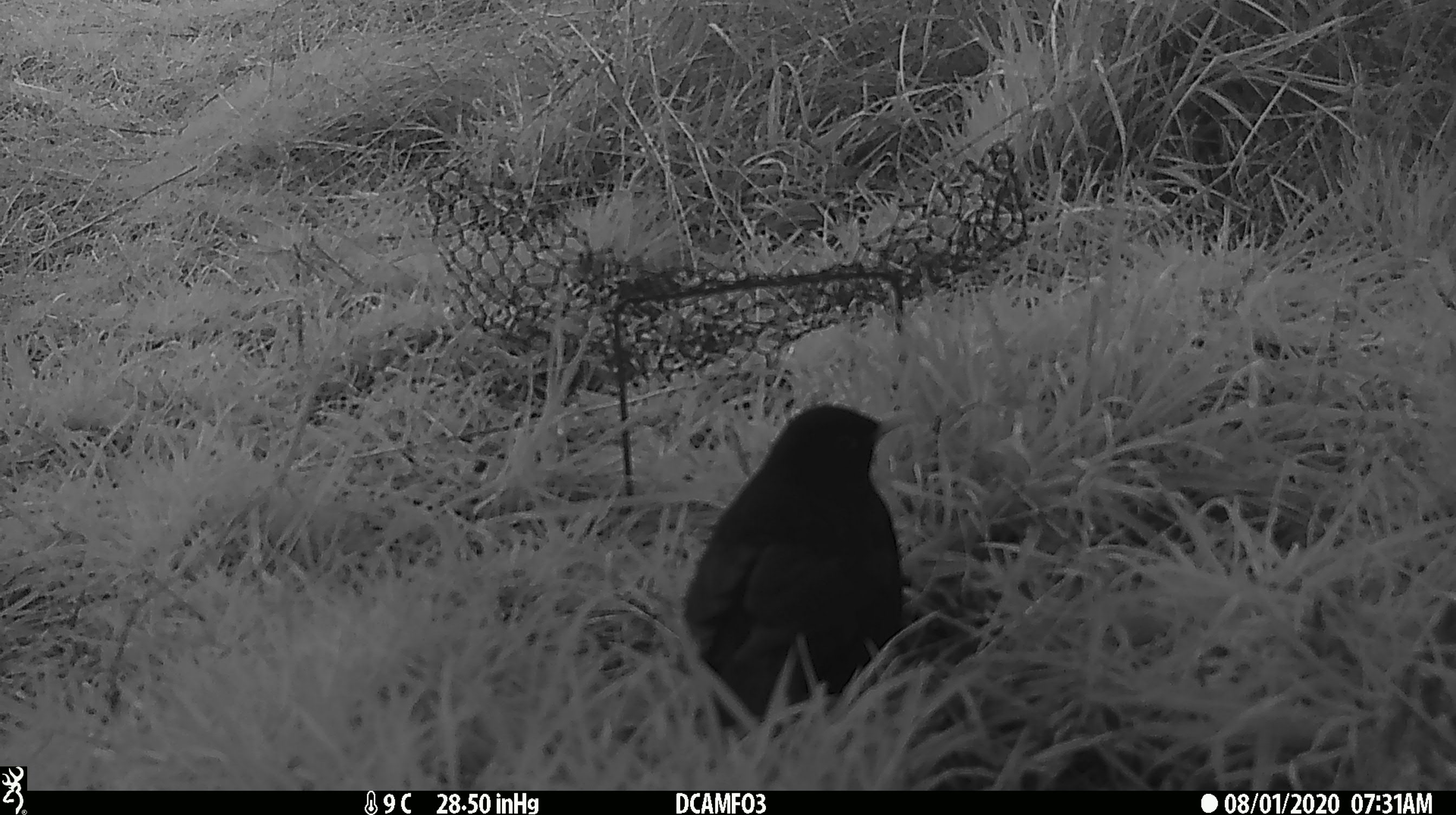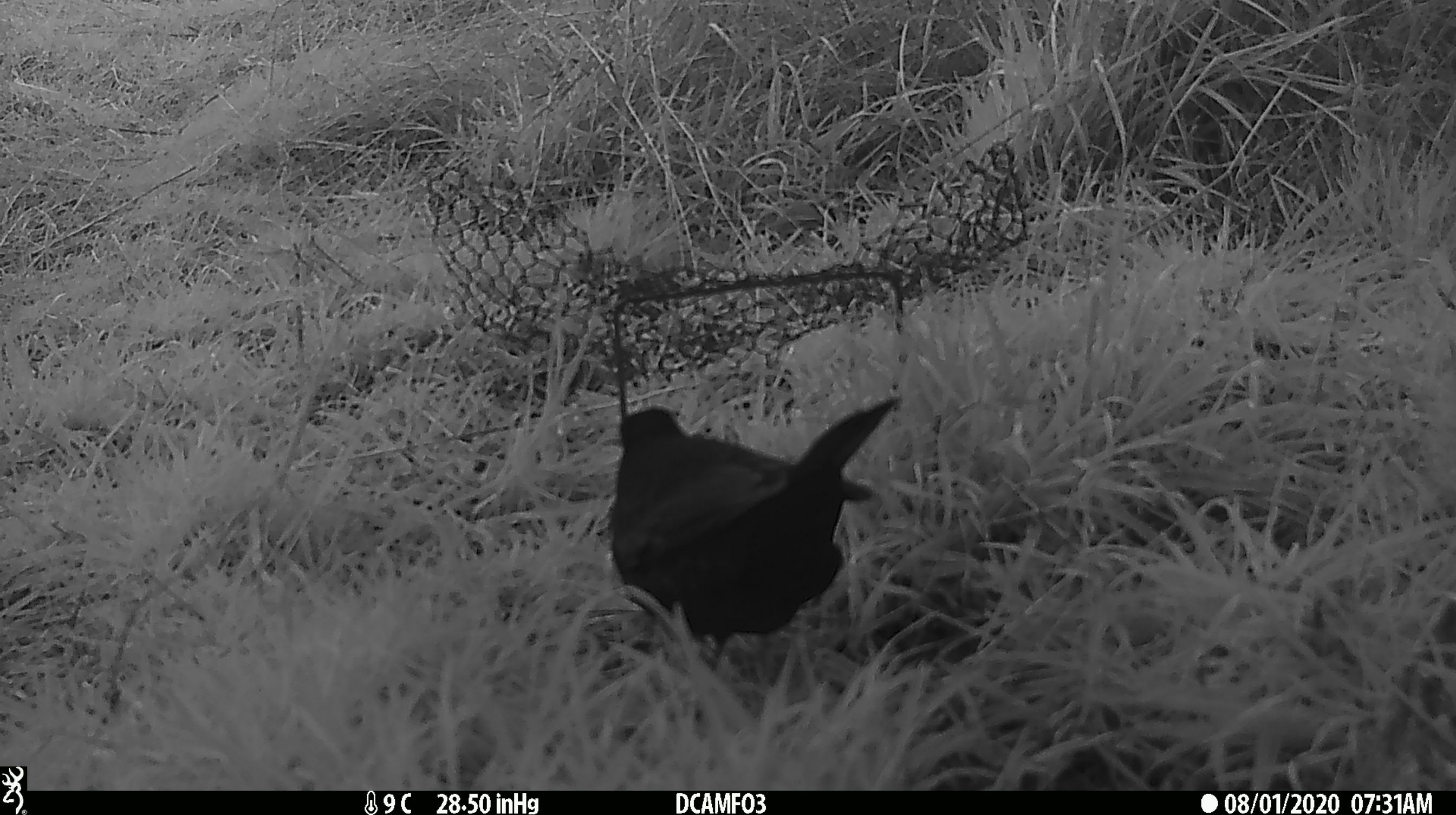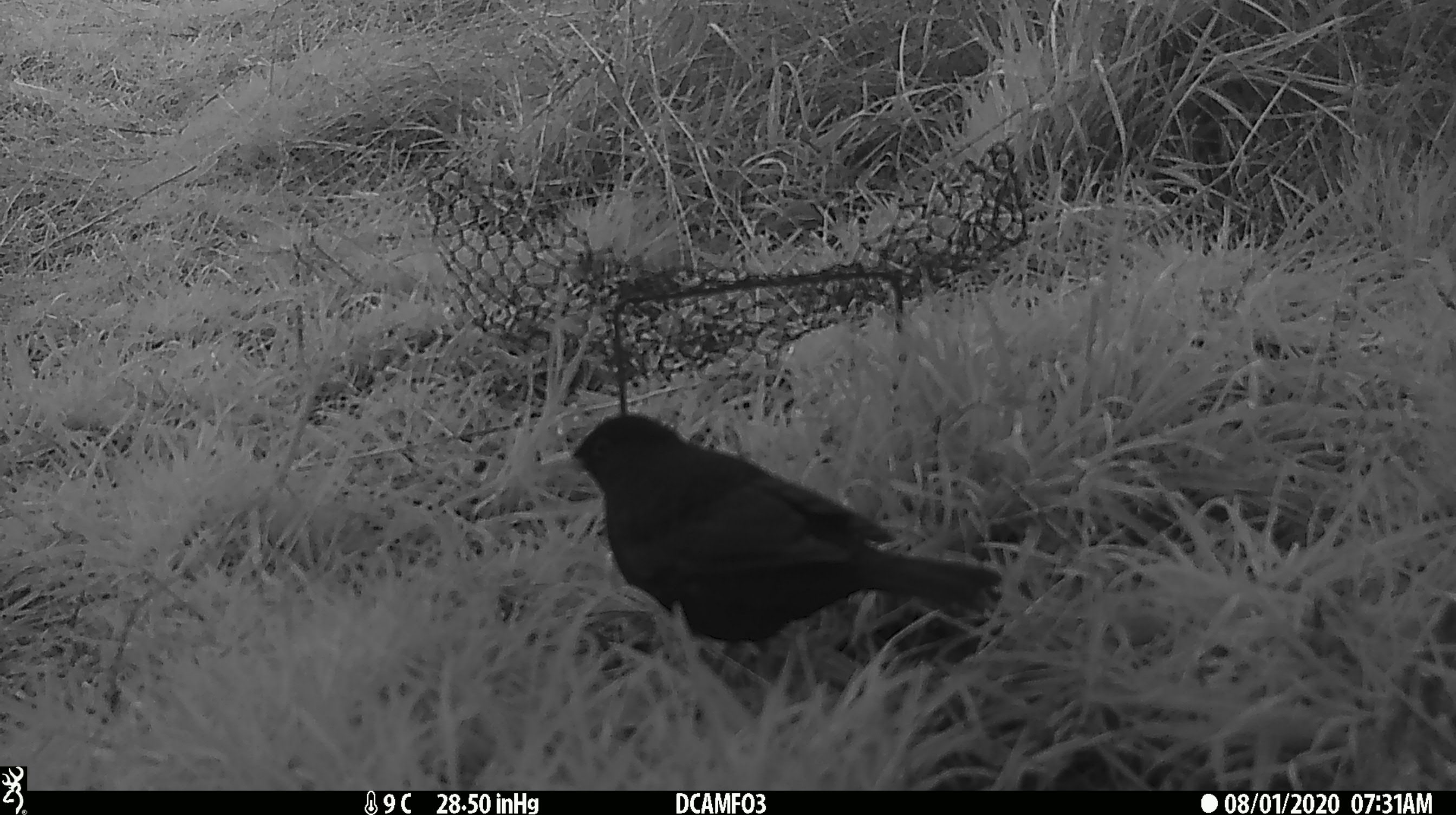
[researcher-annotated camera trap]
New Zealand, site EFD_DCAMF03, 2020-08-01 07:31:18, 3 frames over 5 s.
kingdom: Animalia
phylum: Chordata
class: Aves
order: Passeriformes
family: Turdidae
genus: Turdus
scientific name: Turdus merula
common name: eurasian blackbird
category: blackbird